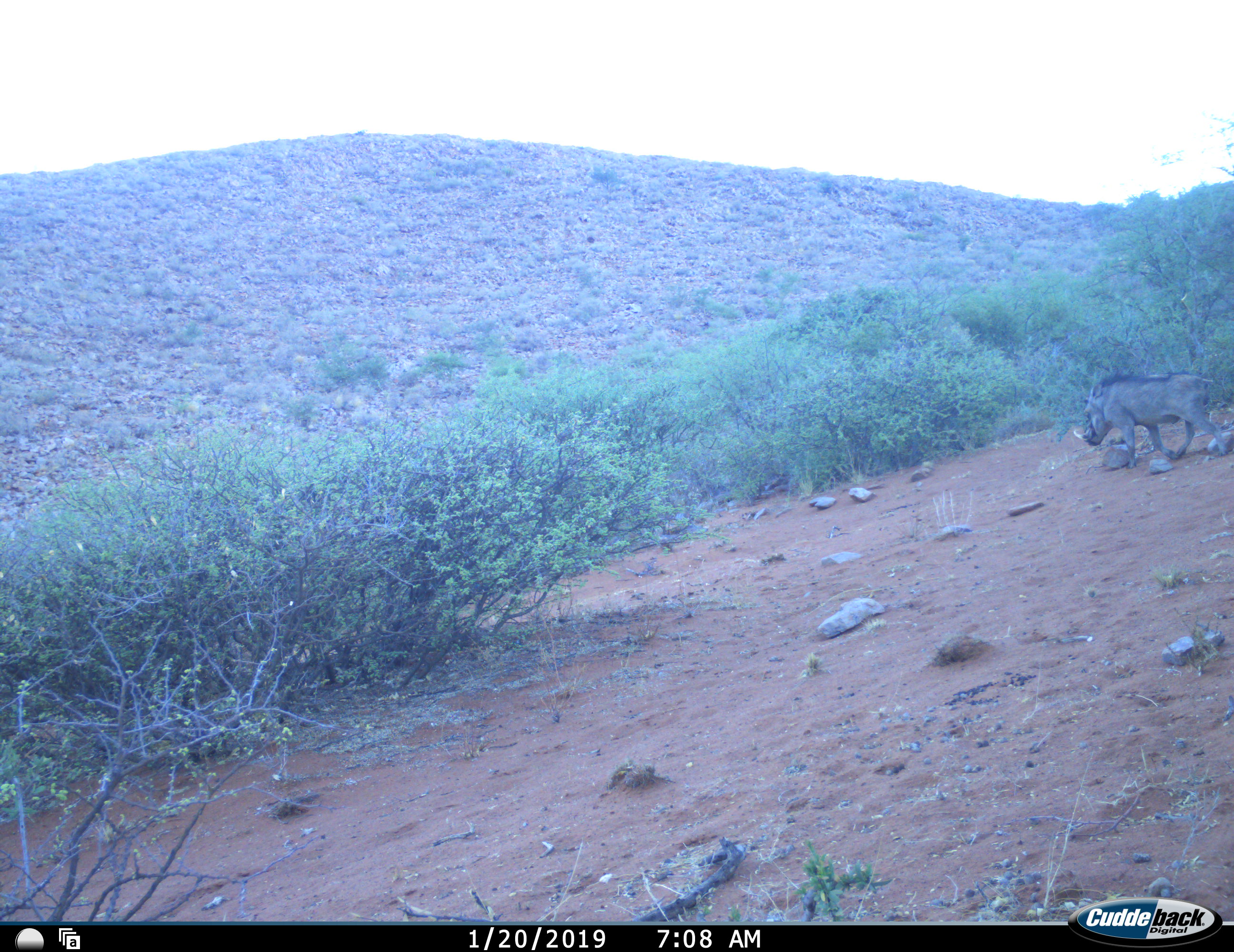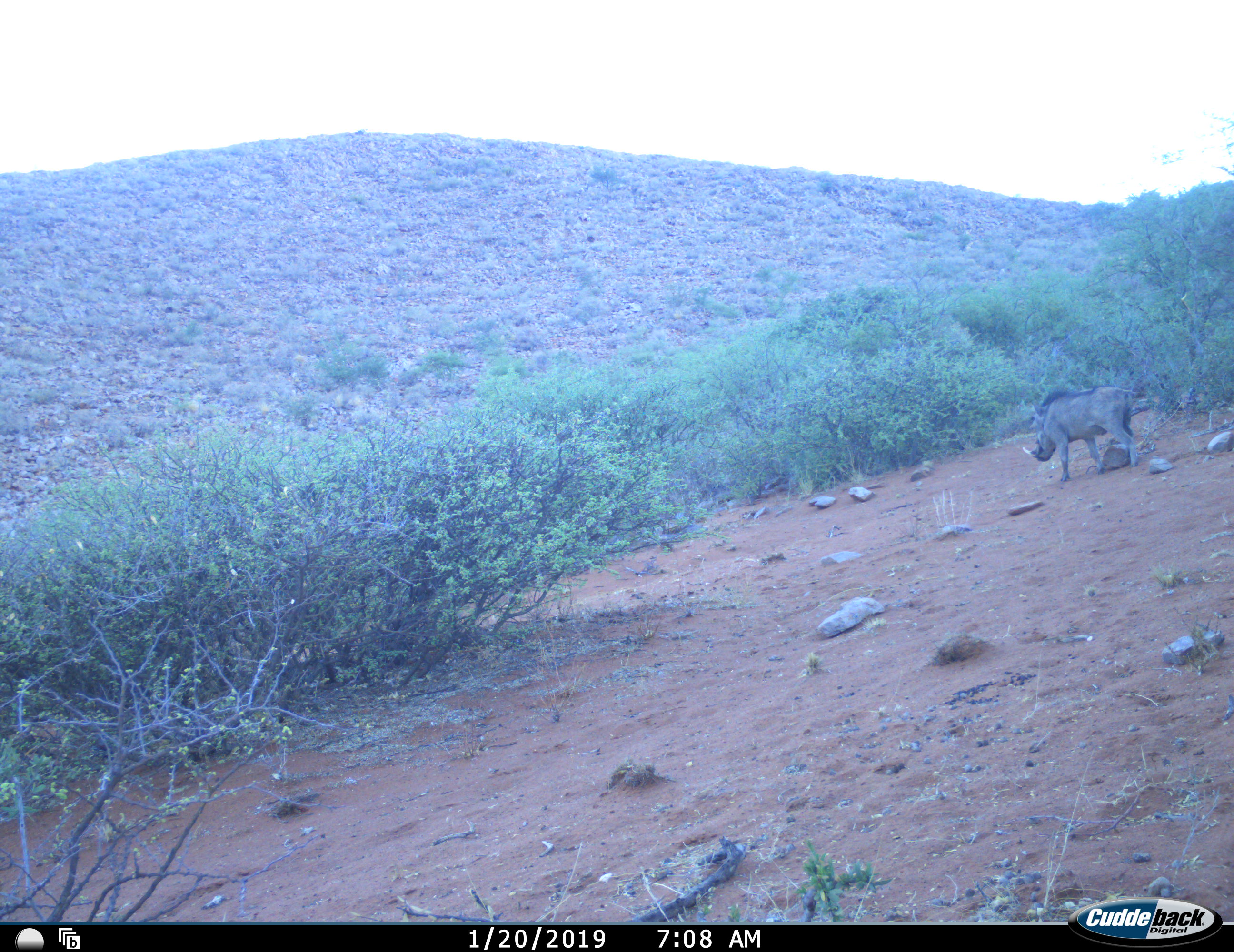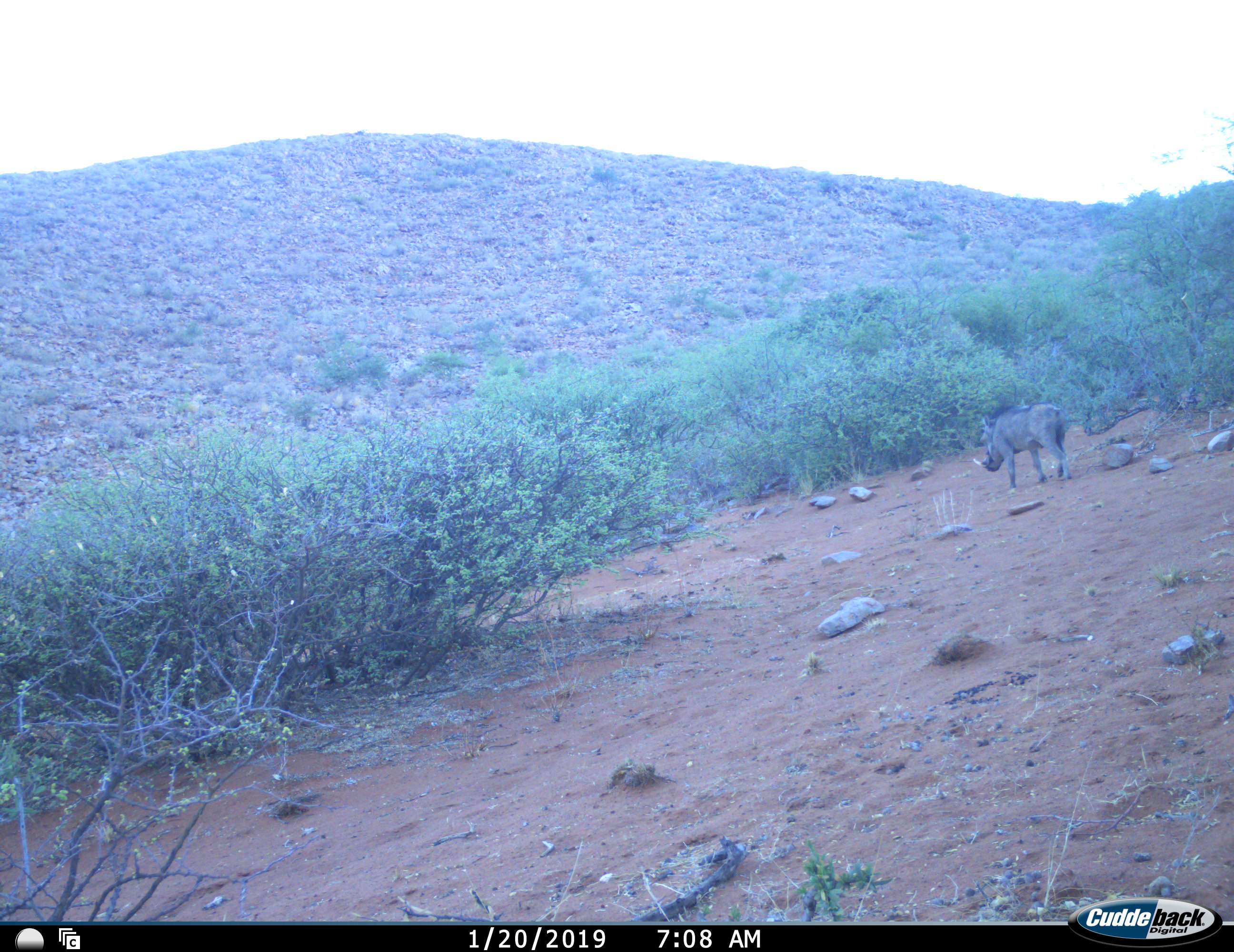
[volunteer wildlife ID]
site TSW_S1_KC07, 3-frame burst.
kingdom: Animalia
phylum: Chordata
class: Mammalia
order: Artiodactyla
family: Suidae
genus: Phacochoerus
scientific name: Phacochoerus africanus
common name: warthog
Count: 1.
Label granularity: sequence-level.